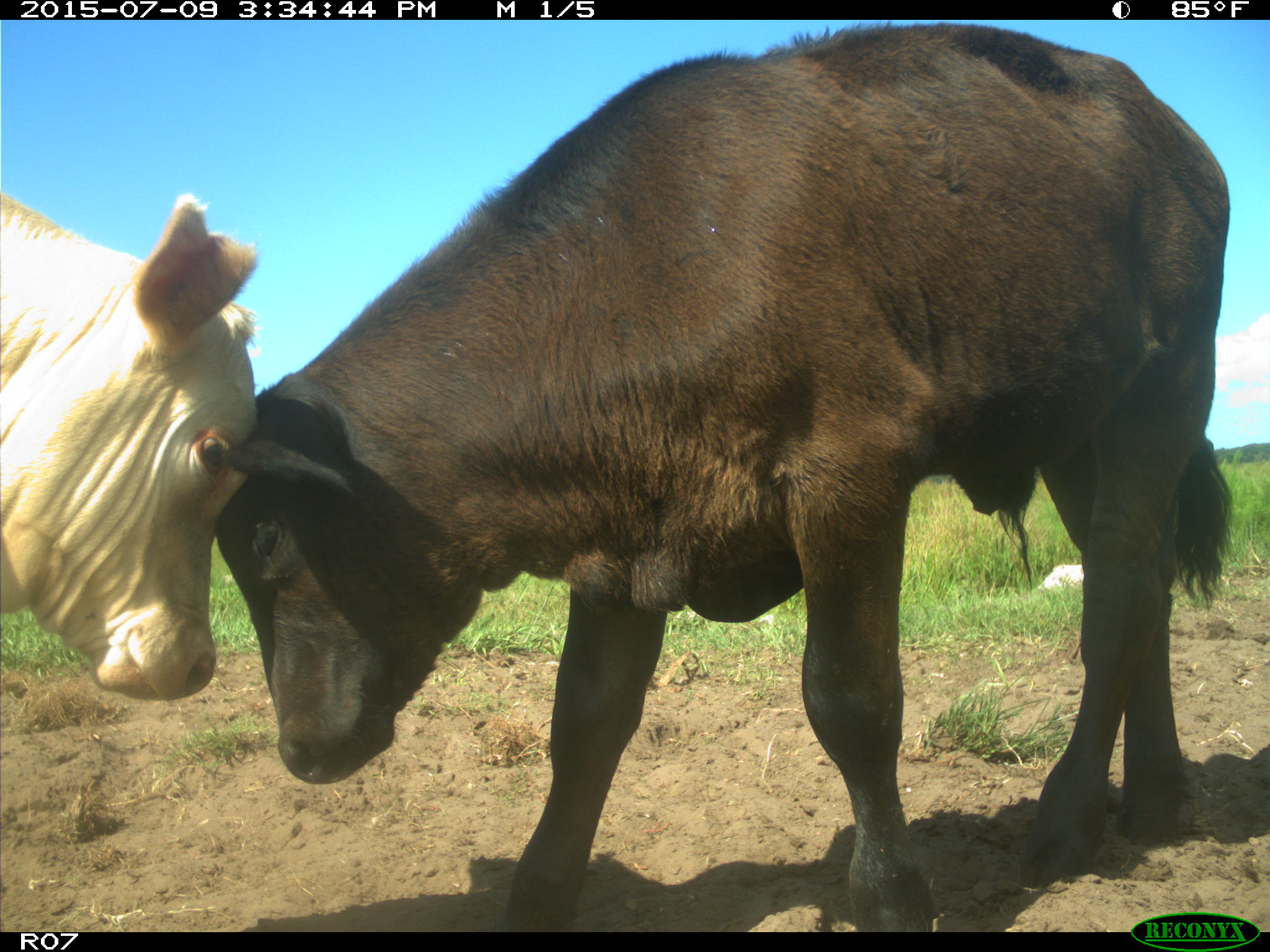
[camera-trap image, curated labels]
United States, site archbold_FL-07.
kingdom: Animalia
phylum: Chordata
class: Mammalia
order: Artiodactyla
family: Bovidae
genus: Bos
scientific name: Bos taurus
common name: domestic cow